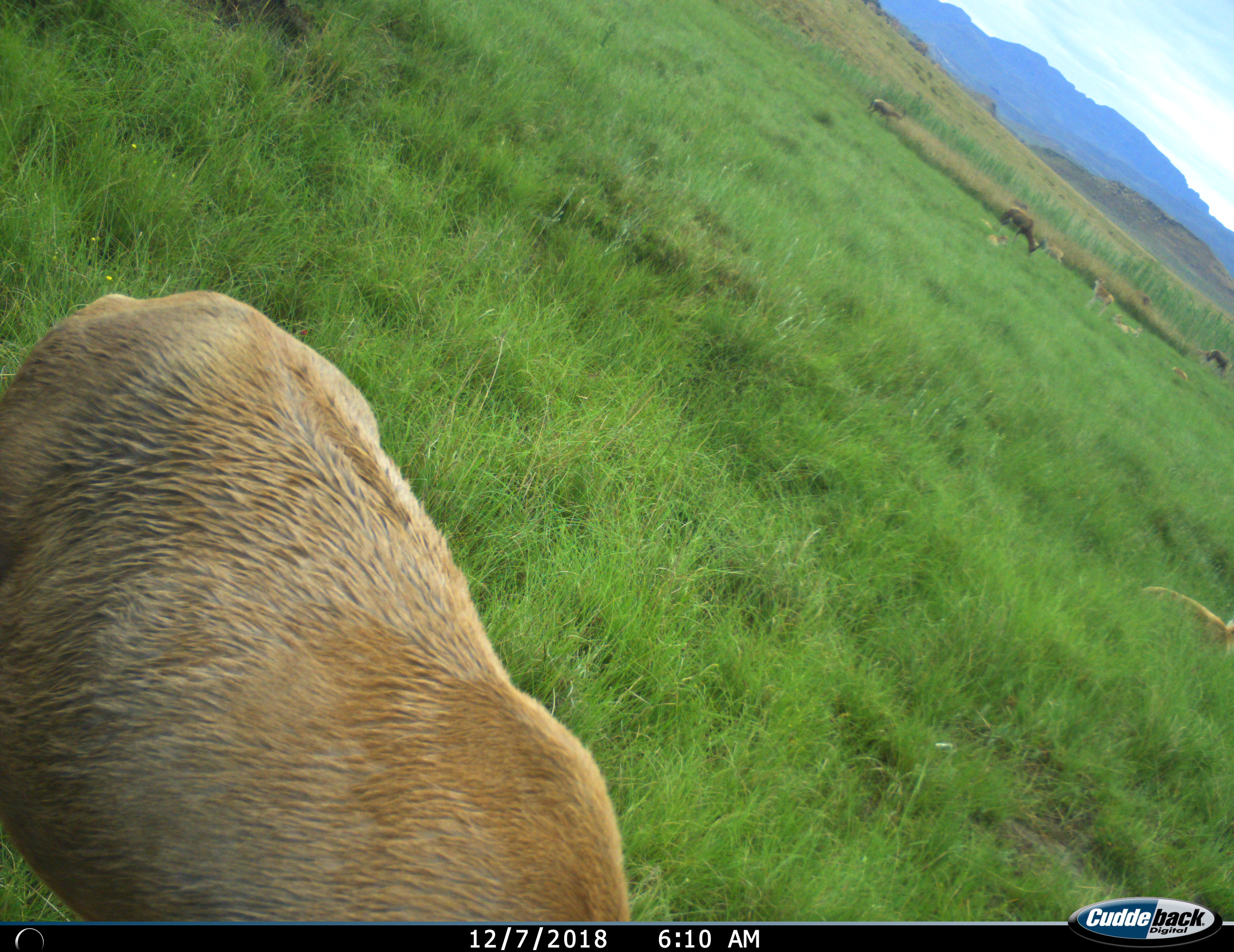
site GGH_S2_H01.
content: unidentified animal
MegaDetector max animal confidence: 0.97